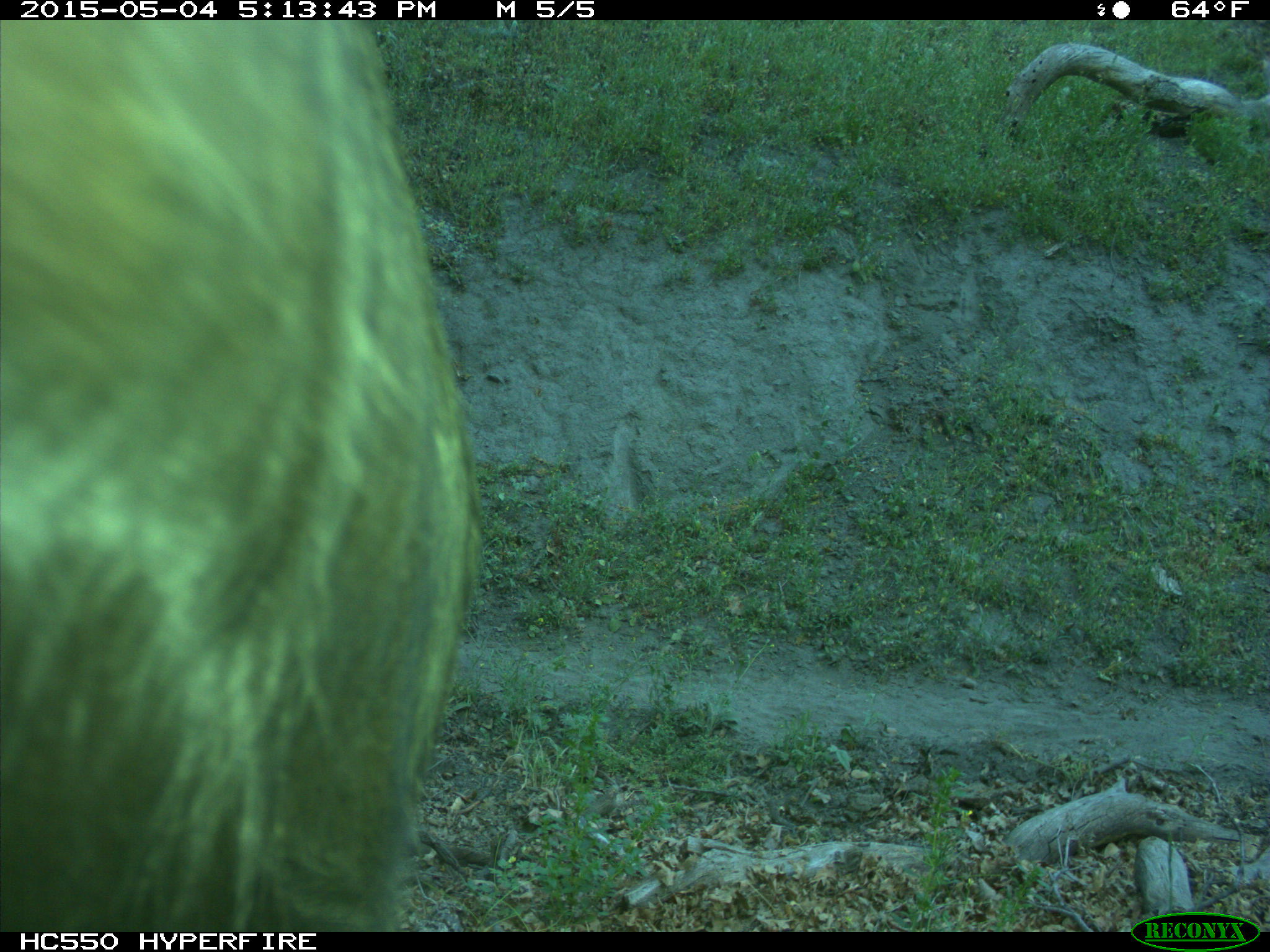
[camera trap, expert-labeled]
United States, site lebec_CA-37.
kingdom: Animalia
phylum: Chordata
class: Mammalia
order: Artiodactyla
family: Bovidae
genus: Bos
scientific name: Bos taurus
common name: domestic cow